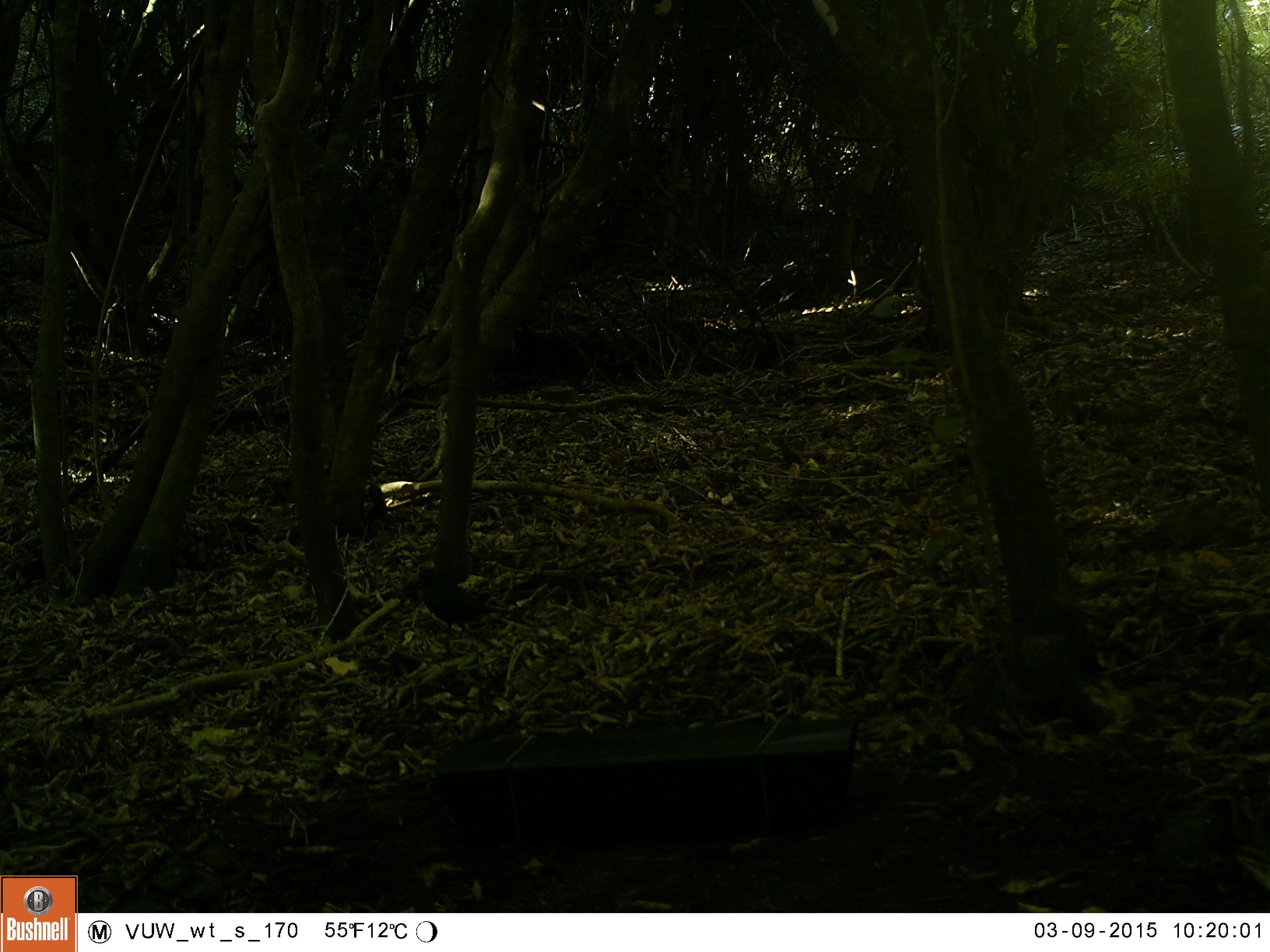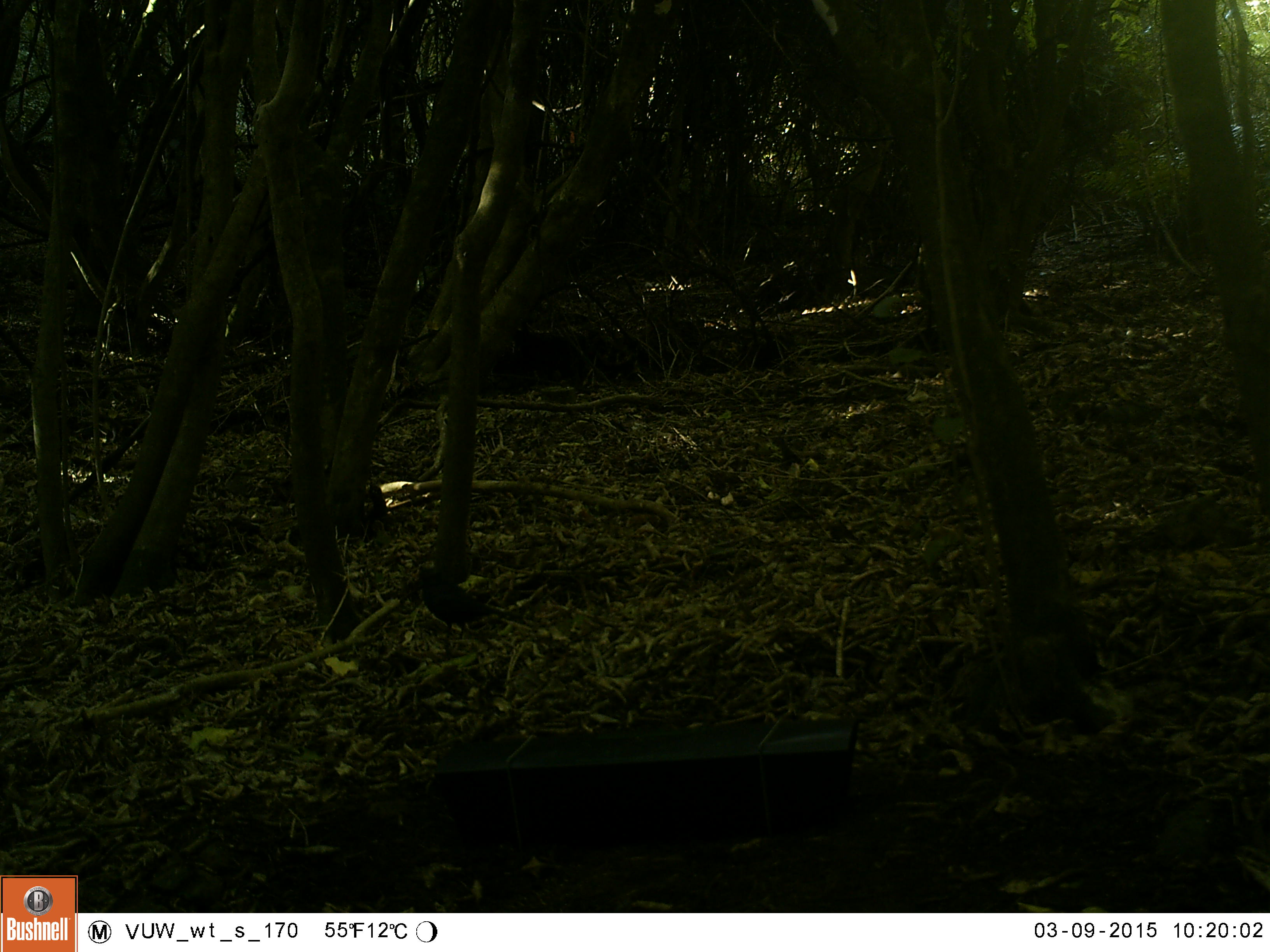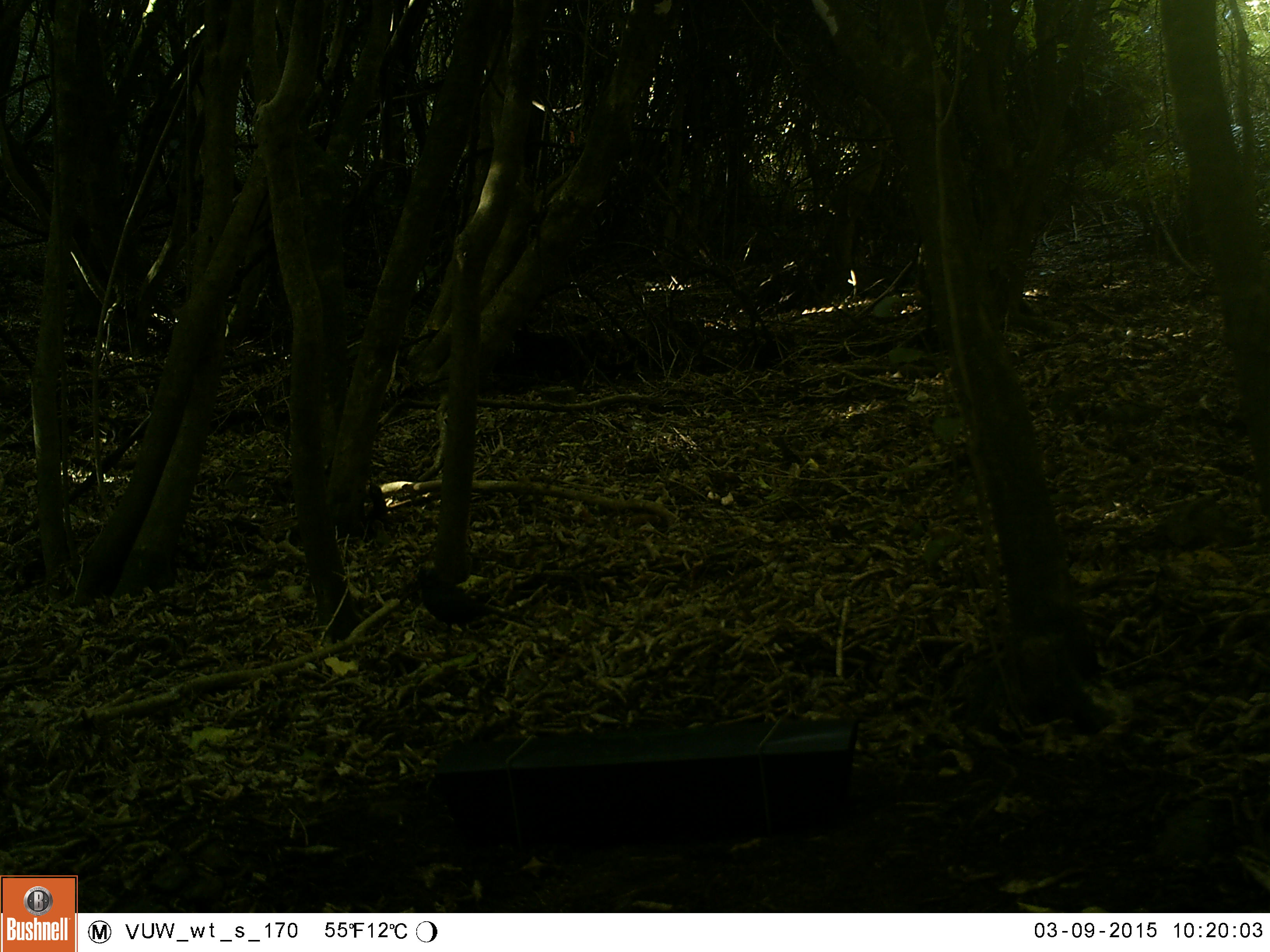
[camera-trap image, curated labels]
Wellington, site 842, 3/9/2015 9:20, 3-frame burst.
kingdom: Animalia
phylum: Chordata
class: Aves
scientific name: Aves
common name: bird